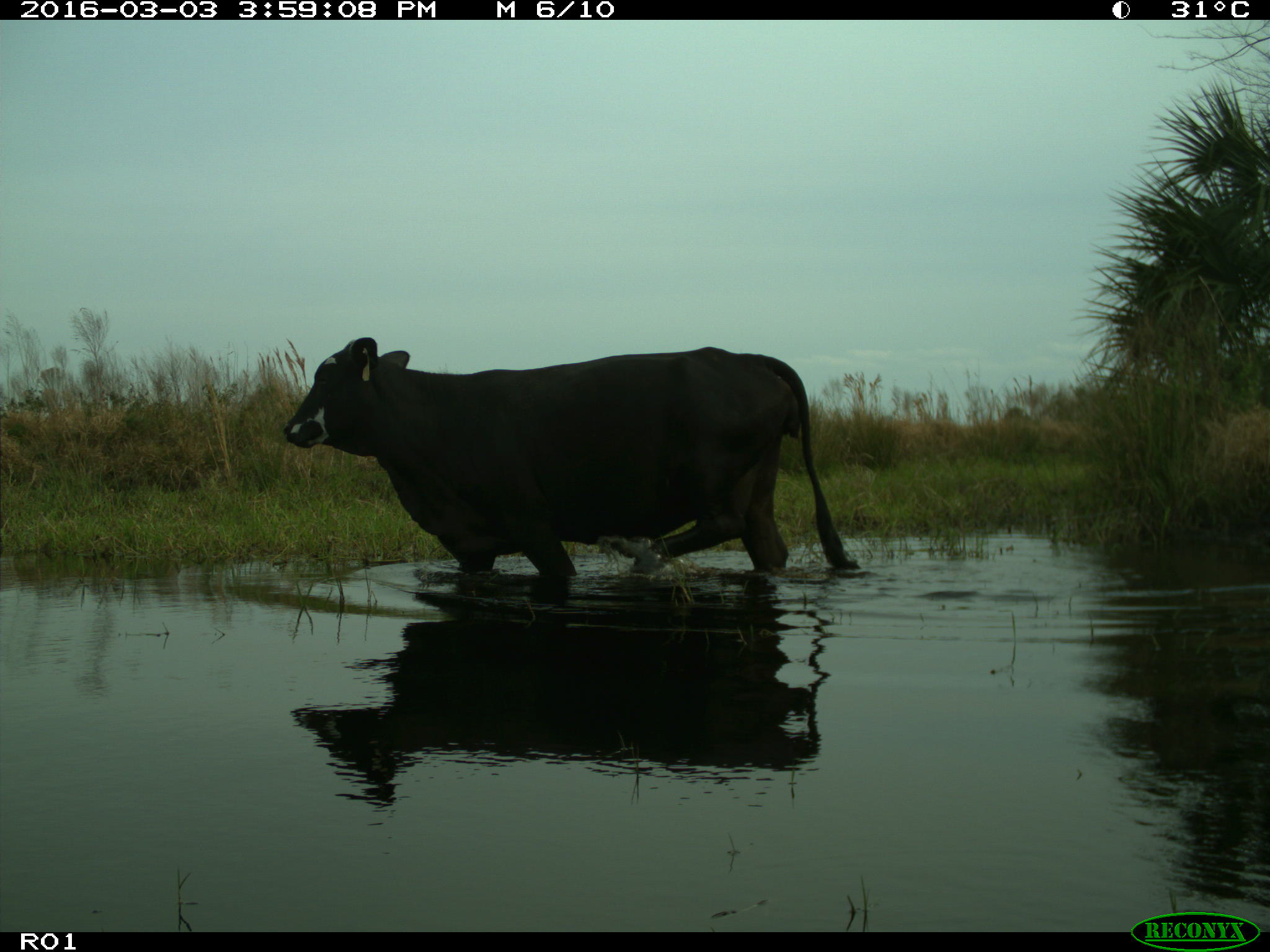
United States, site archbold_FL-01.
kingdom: Animalia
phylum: Chordata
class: Mammalia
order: Artiodactyla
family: Bovidae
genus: Bos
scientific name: Bos taurus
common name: domestic cow